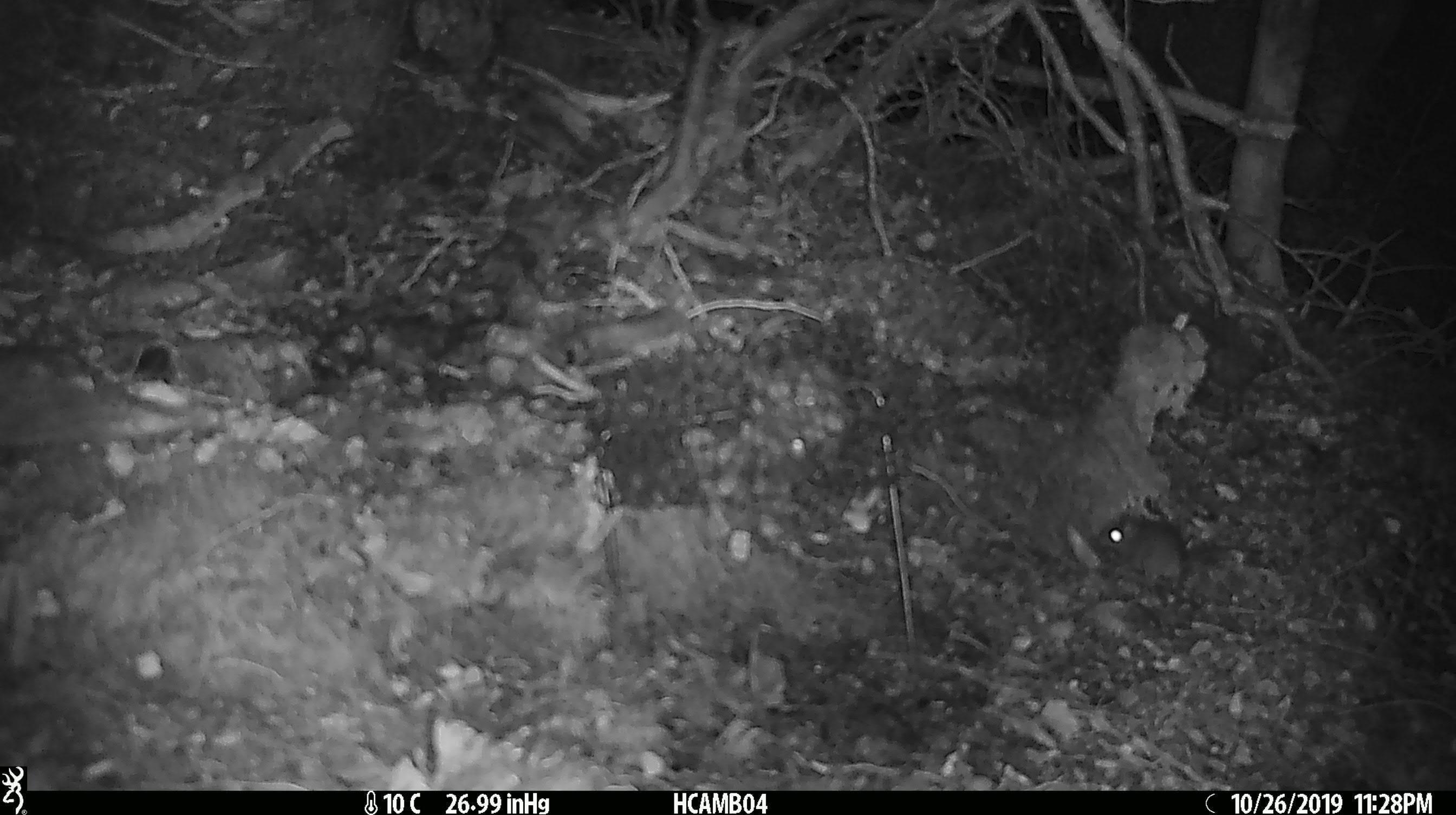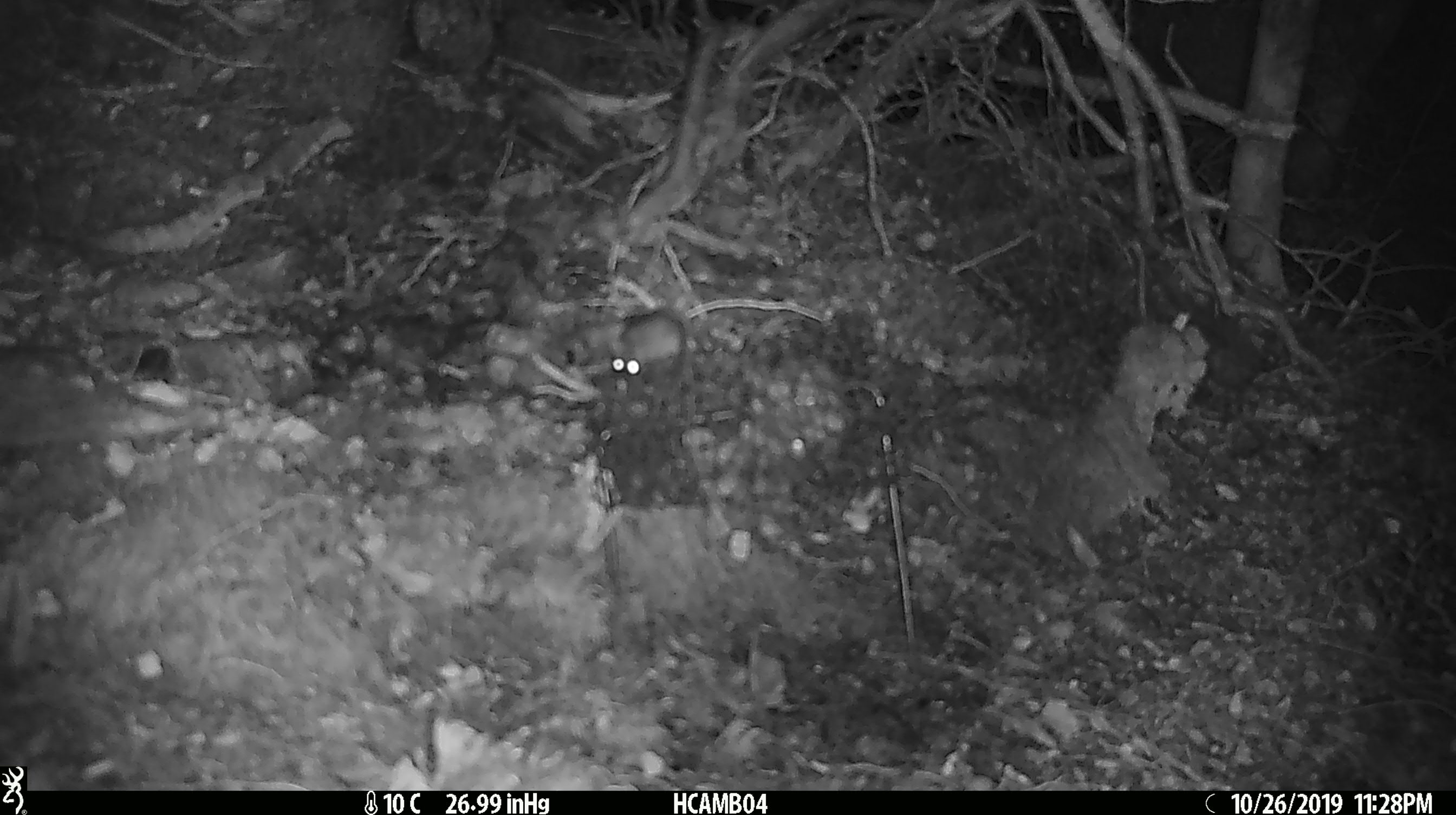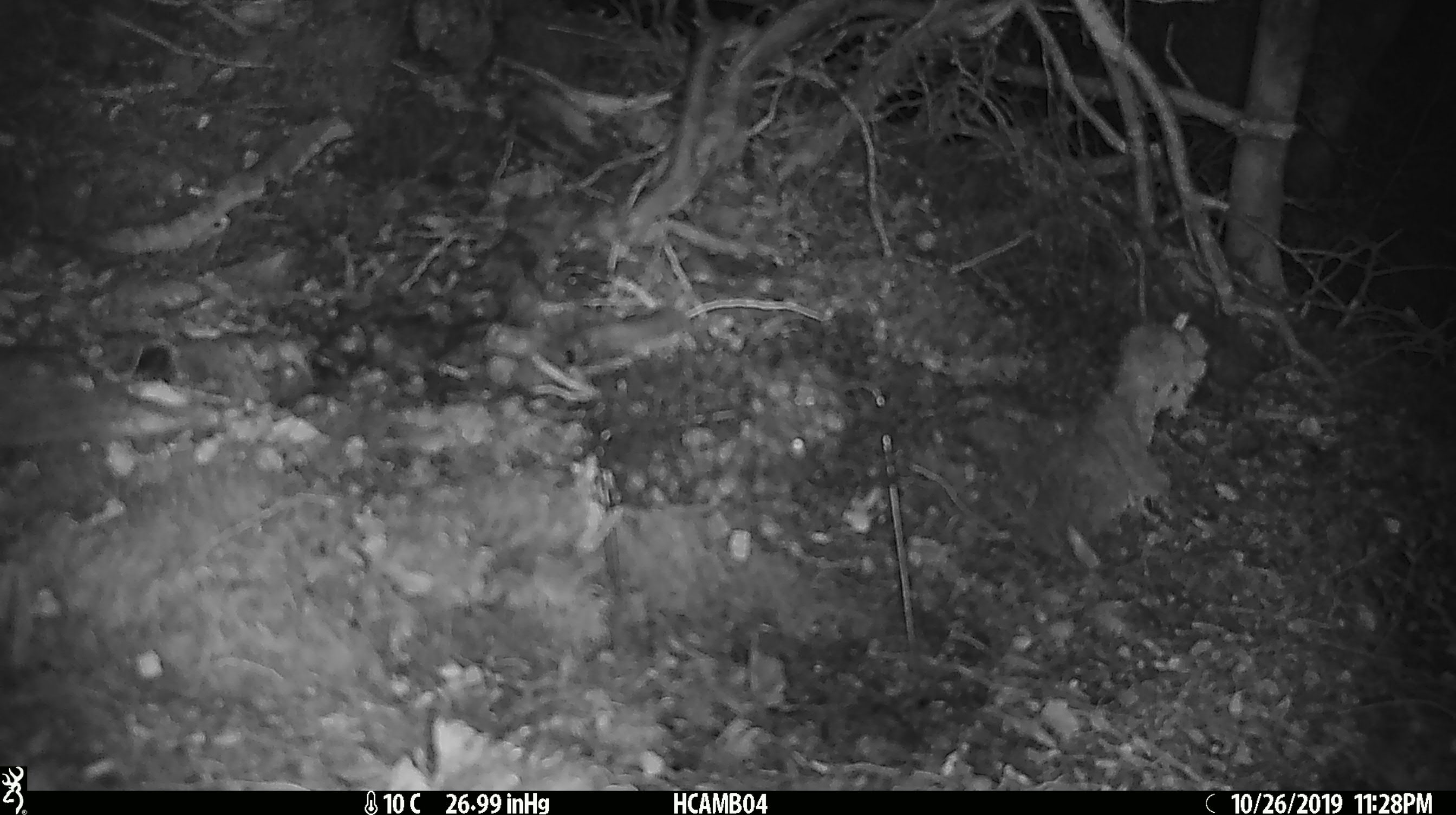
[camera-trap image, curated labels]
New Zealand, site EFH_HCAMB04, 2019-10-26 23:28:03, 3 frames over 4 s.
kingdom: Animalia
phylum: Chordata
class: Mammalia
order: Rodentia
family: Muridae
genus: Mus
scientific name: Mus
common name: mouse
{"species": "mouse (Mus)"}